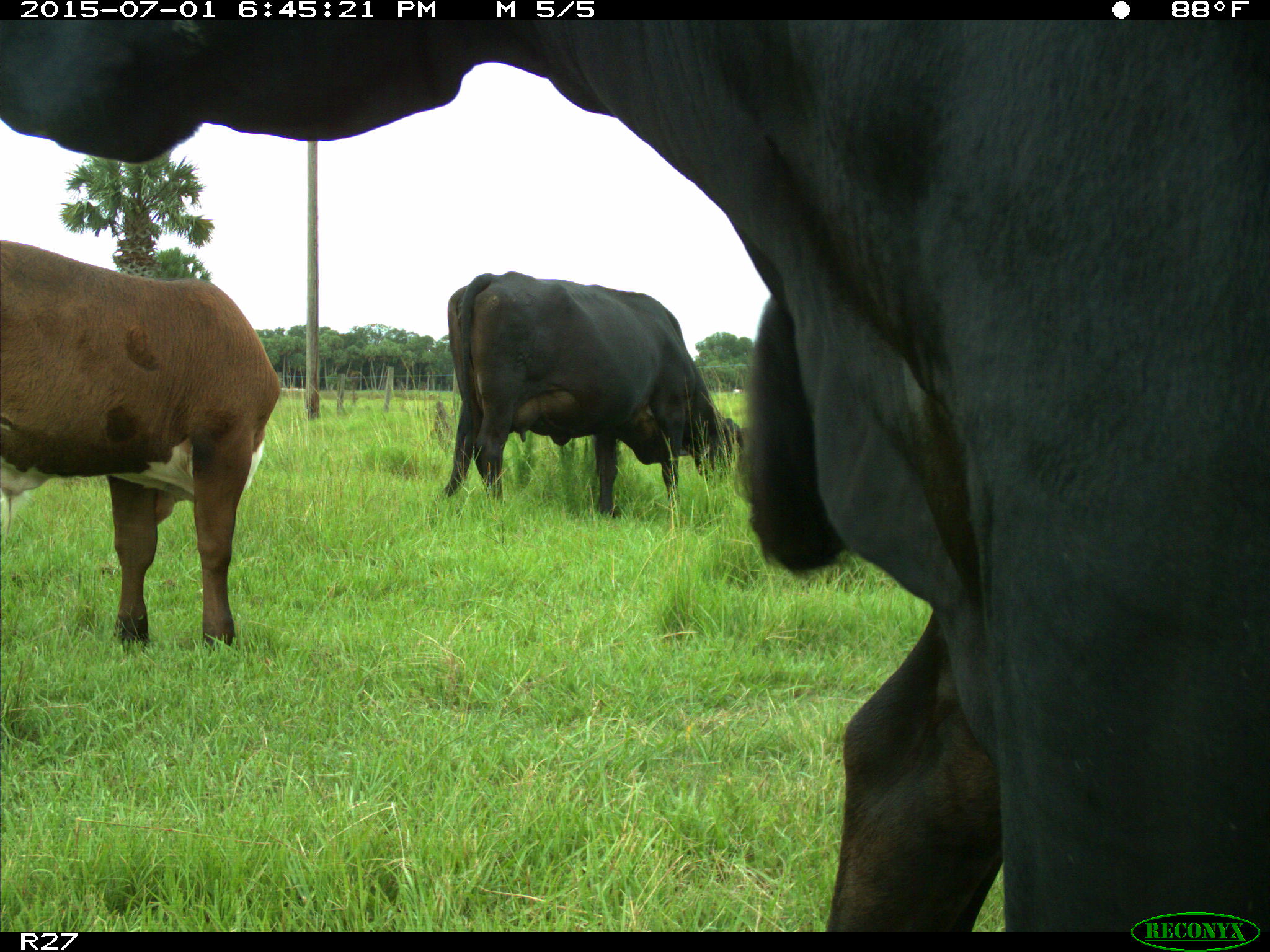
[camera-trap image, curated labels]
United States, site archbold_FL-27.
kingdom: Animalia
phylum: Chordata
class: Mammalia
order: Artiodactyla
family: Bovidae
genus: Bos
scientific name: Bos taurus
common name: domestic cow